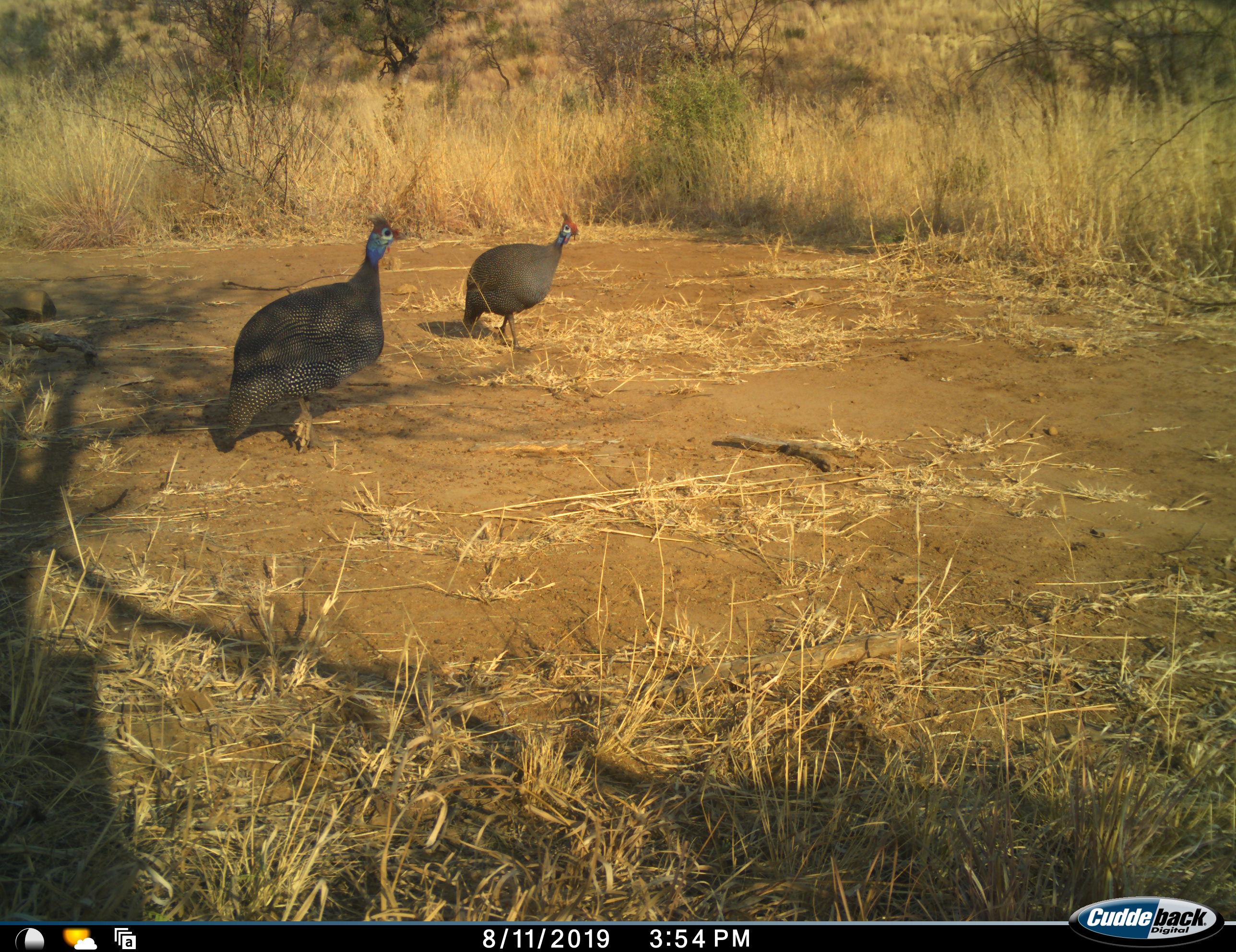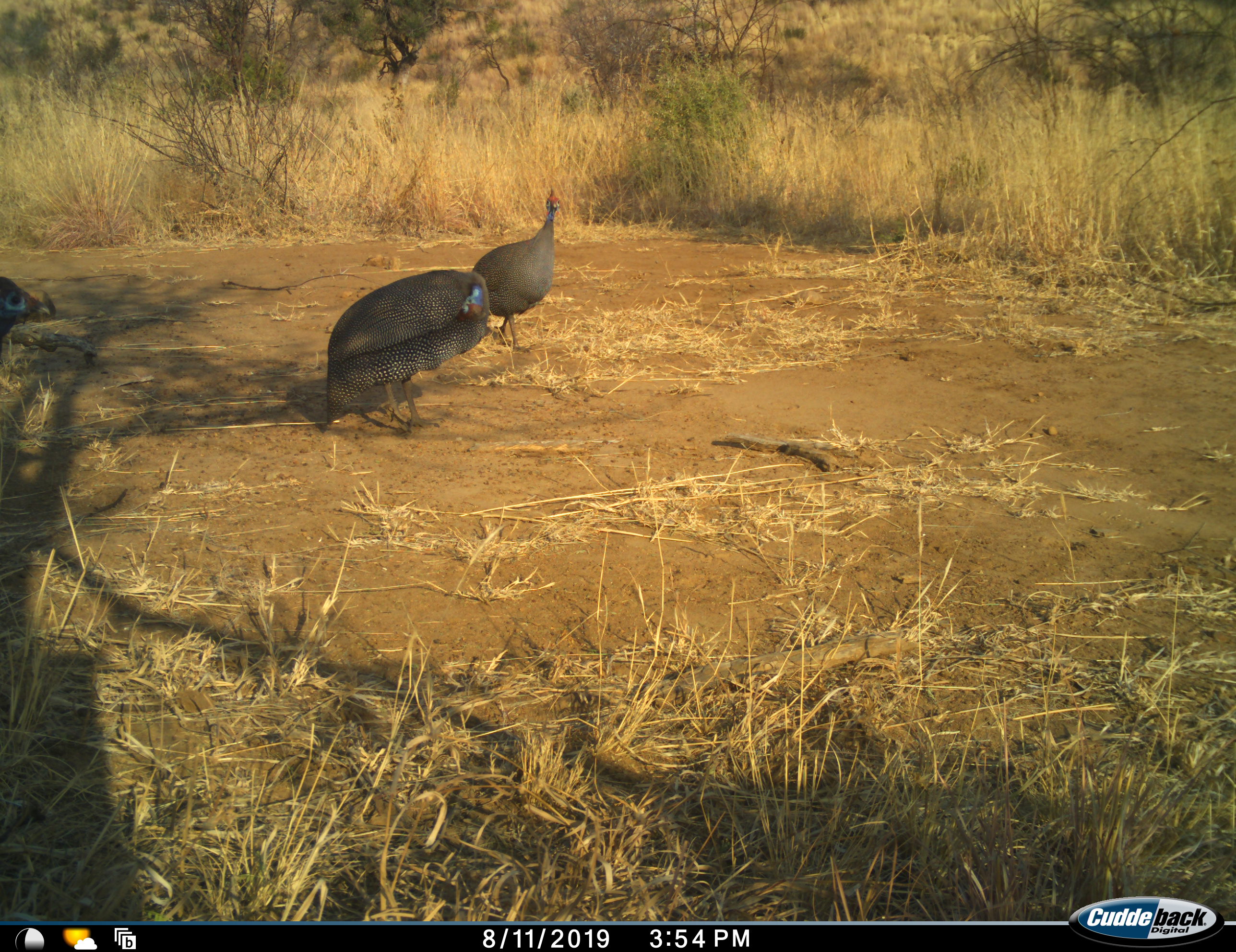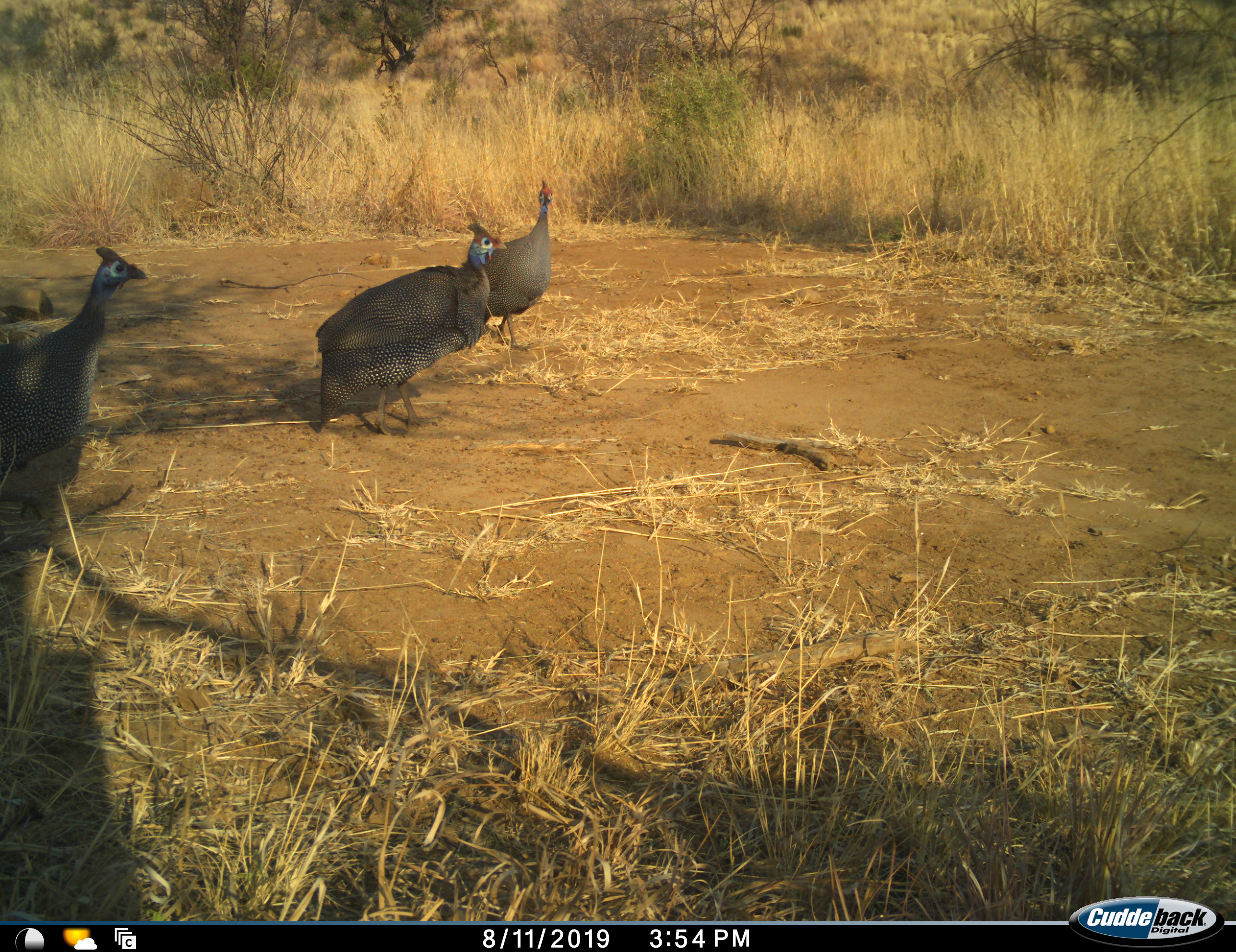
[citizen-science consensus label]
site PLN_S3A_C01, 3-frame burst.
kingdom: Animalia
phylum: Chordata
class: Aves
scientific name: Aves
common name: bird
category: birdother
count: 3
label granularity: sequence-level